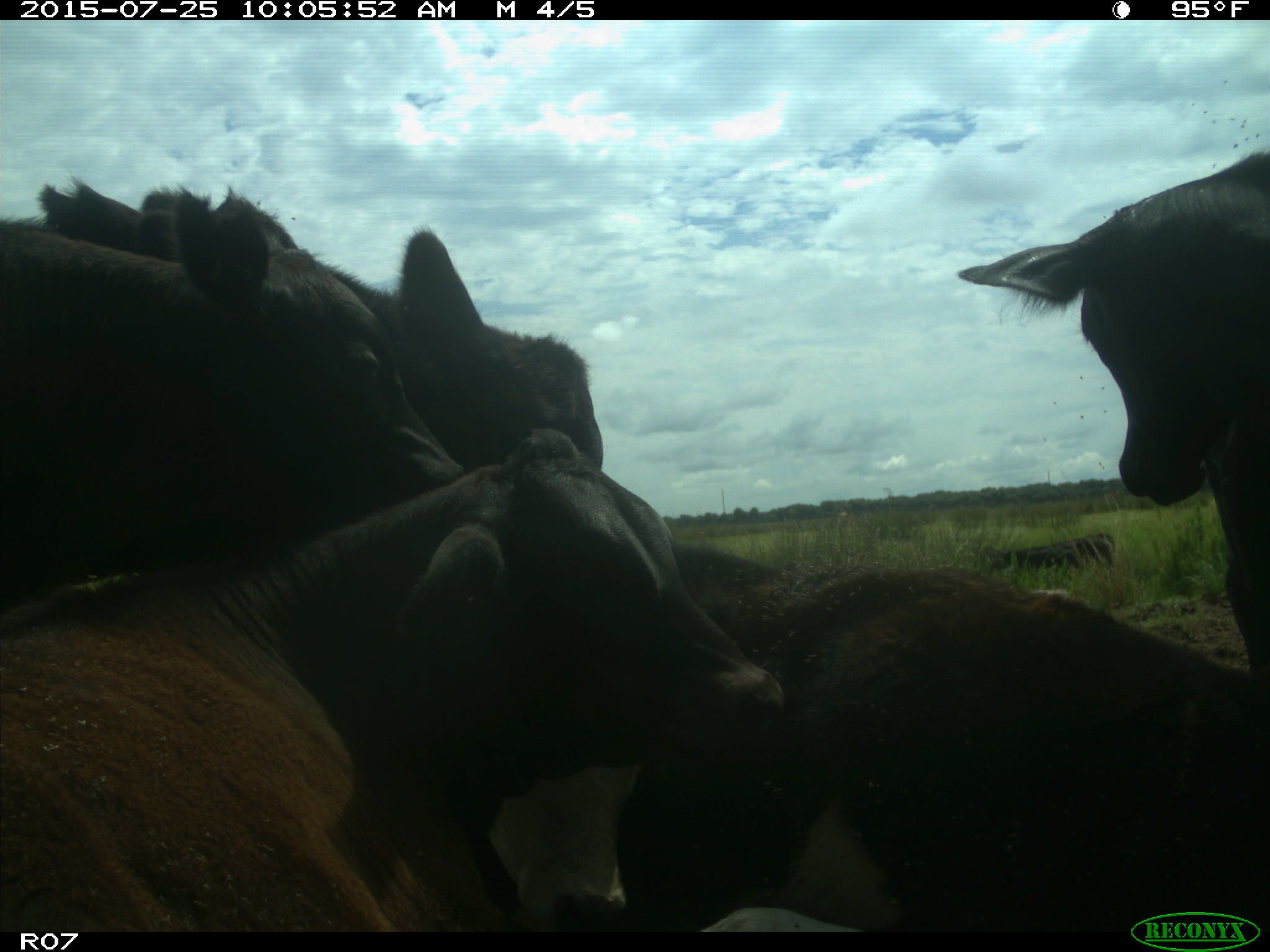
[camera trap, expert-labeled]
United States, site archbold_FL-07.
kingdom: Animalia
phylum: Chordata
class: Mammalia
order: Artiodactyla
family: Bovidae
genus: Bos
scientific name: Bos taurus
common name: domestic cow